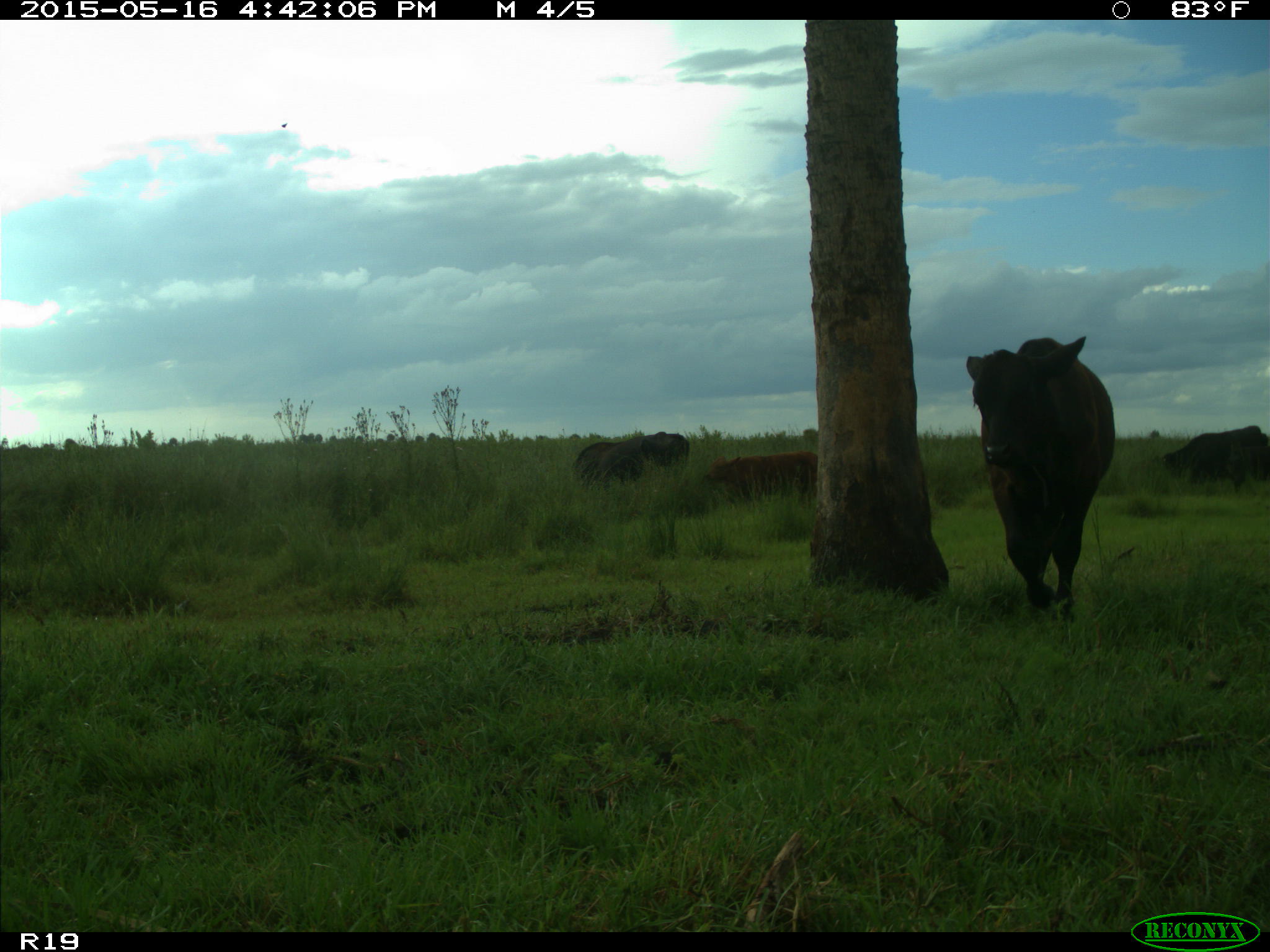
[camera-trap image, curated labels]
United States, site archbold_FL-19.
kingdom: Animalia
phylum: Chordata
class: Mammalia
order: Artiodactyla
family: Bovidae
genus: Bos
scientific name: Bos taurus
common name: domestic cow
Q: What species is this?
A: Bos taurus (domestic cow).